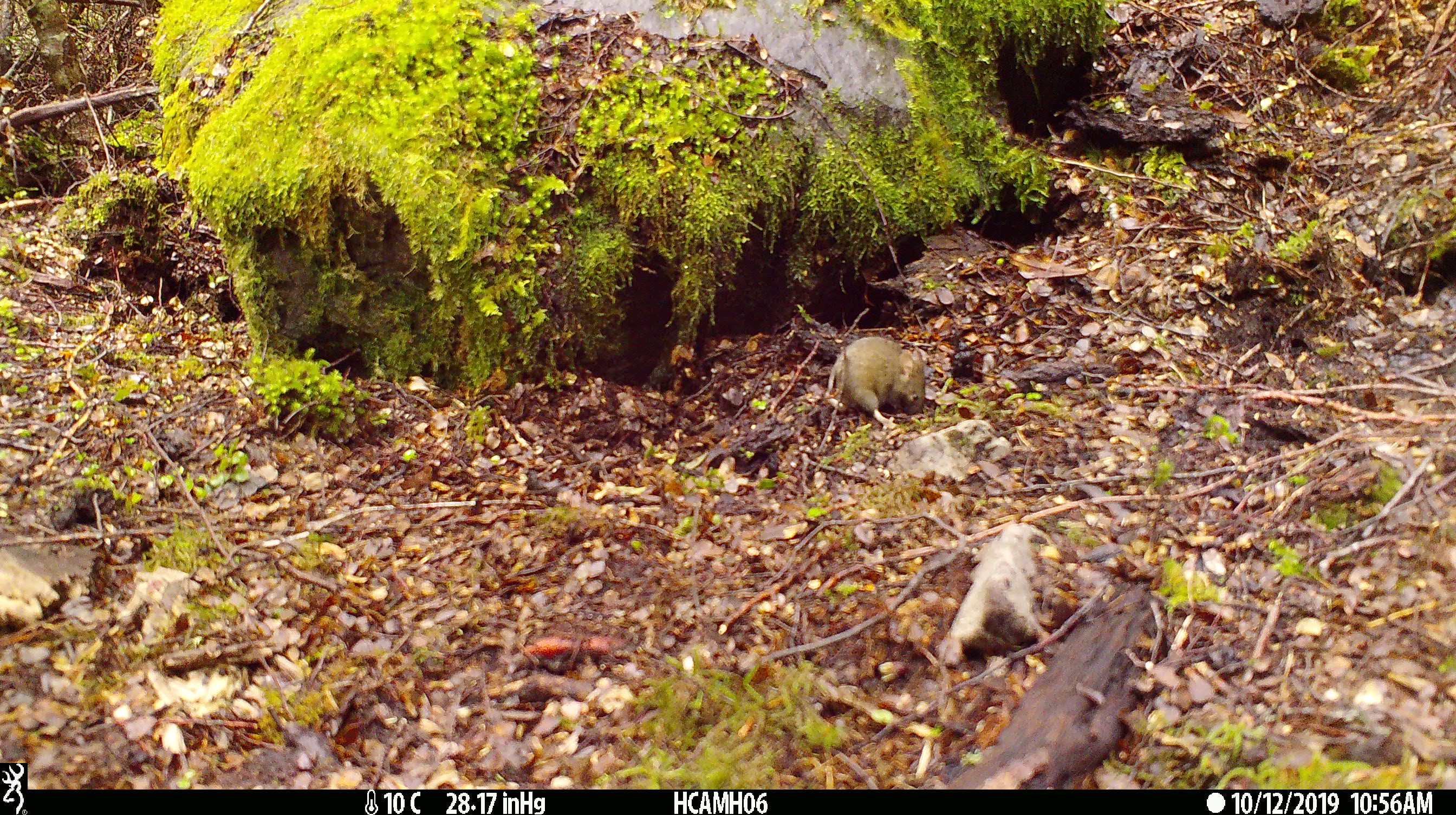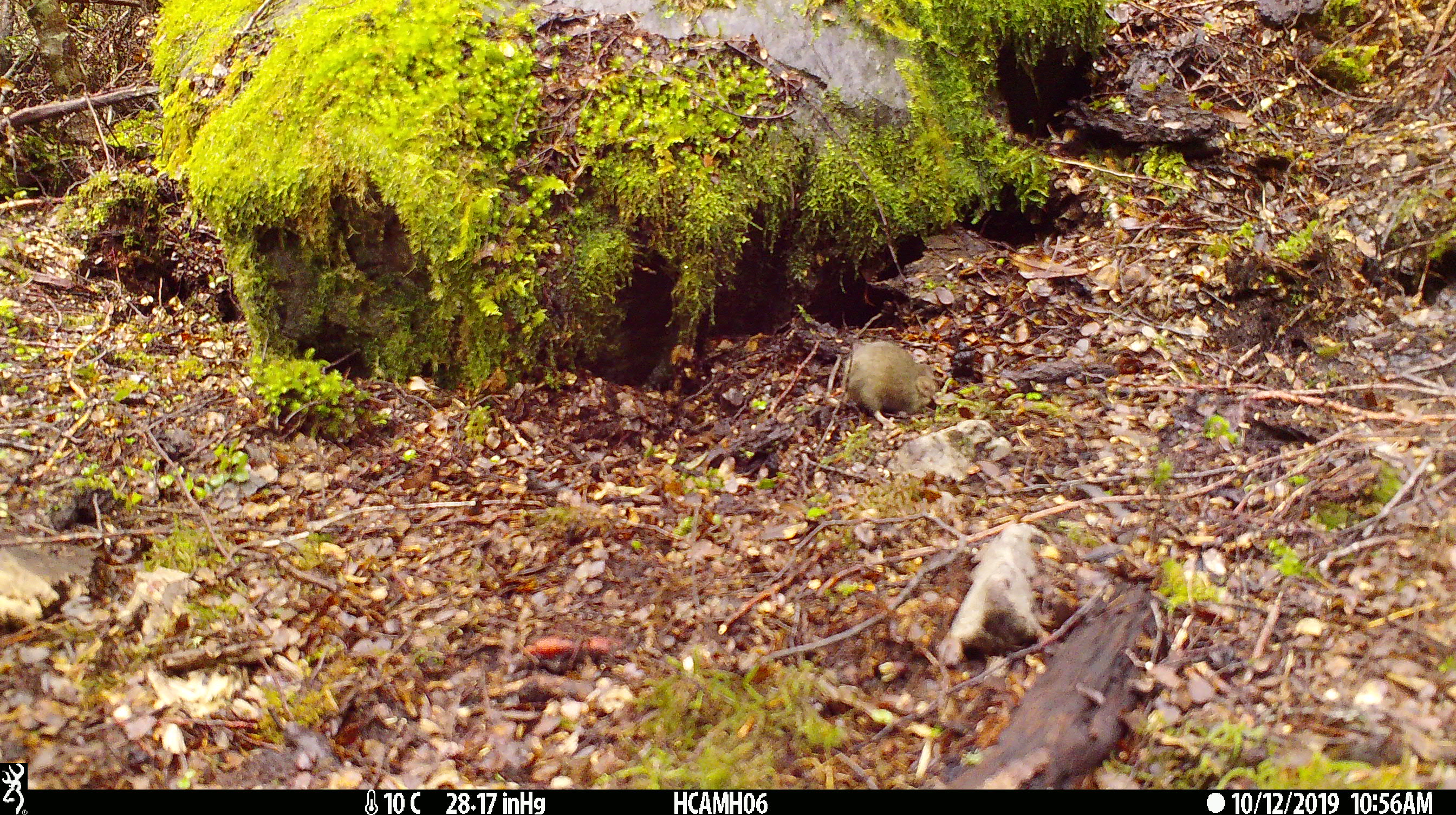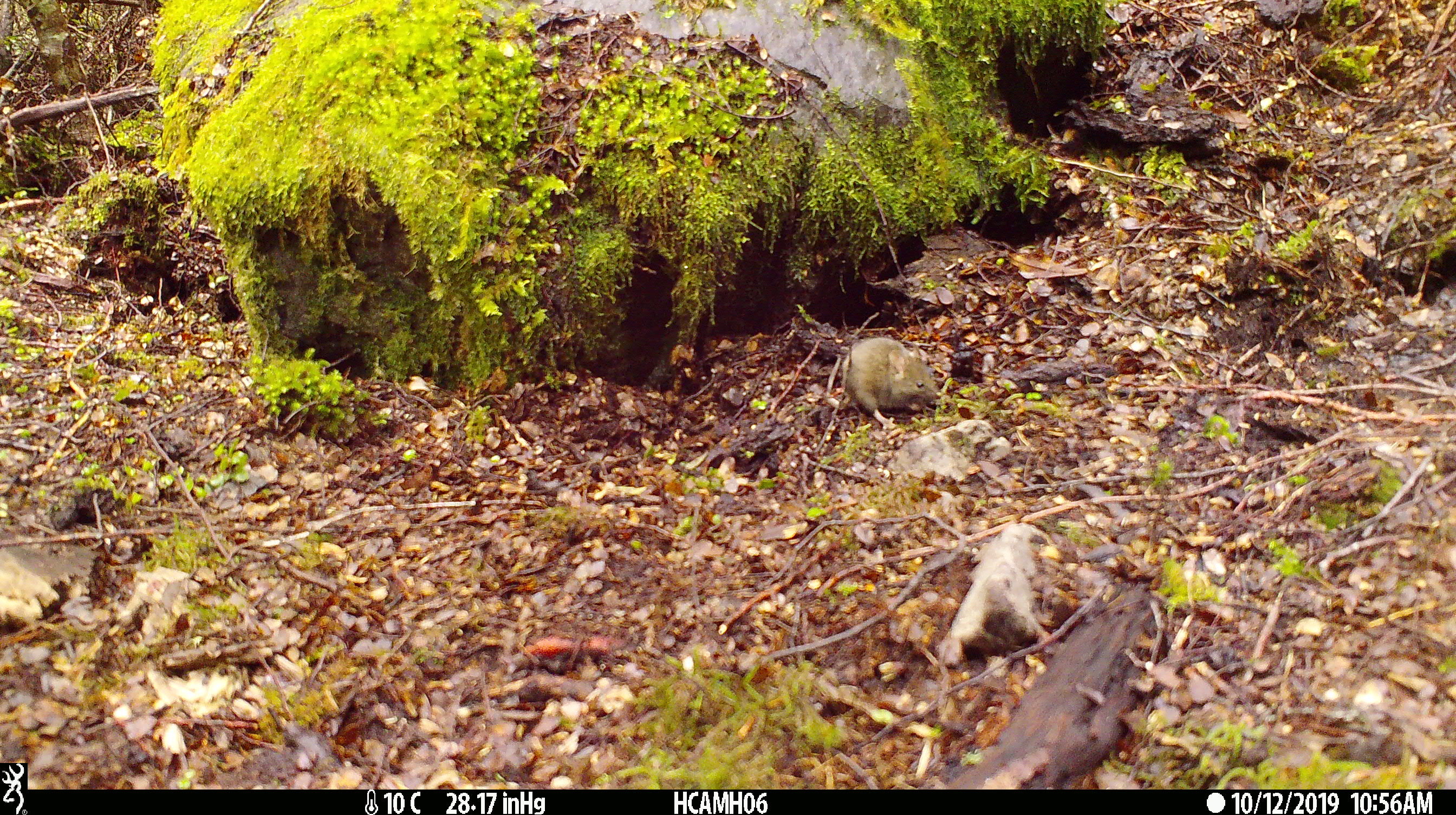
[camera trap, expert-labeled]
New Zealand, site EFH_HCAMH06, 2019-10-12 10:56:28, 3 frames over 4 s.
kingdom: Animalia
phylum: Chordata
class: Mammalia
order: Rodentia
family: Muridae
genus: Mus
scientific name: Mus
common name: mouse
Mouse (Mus).